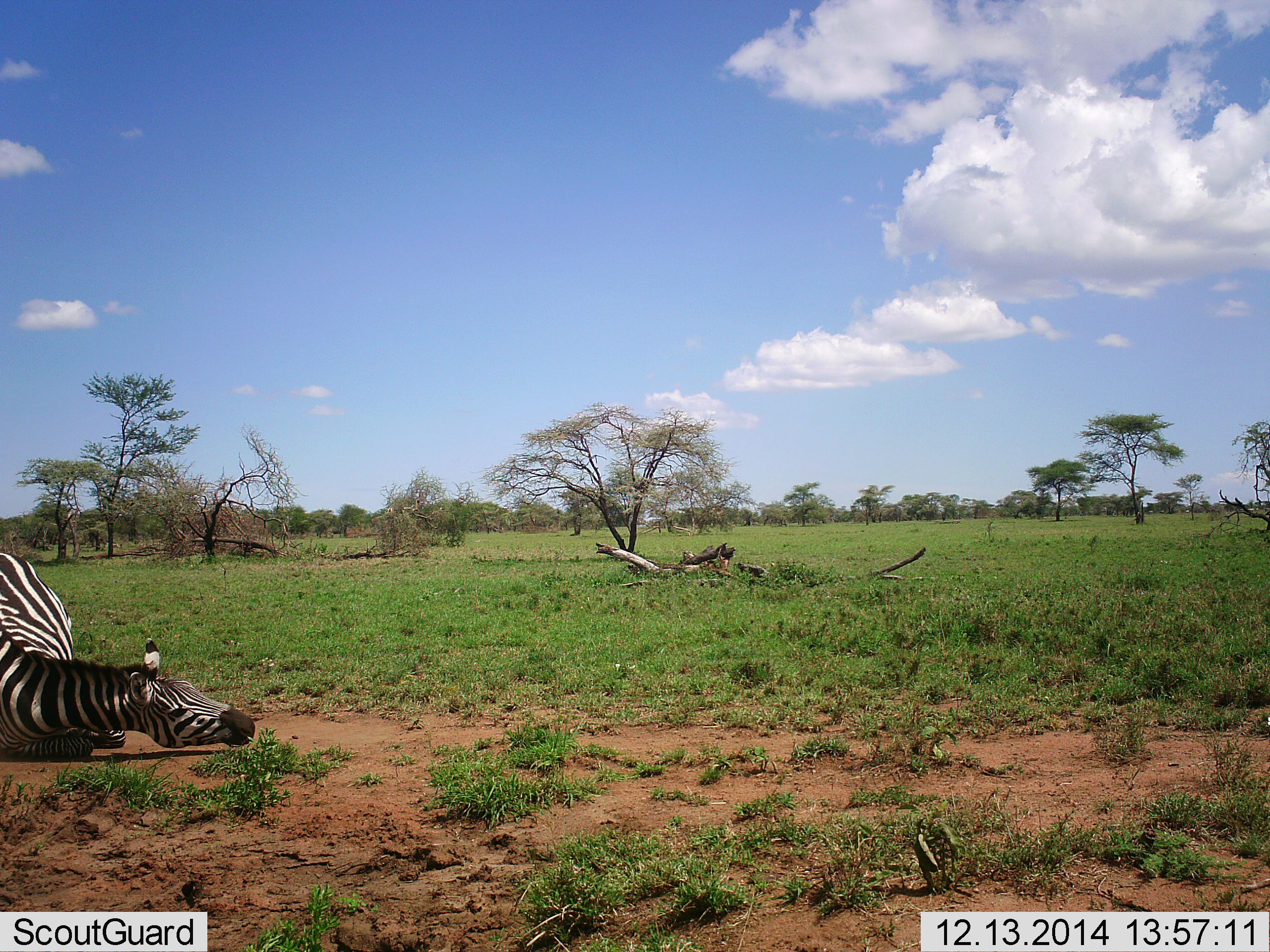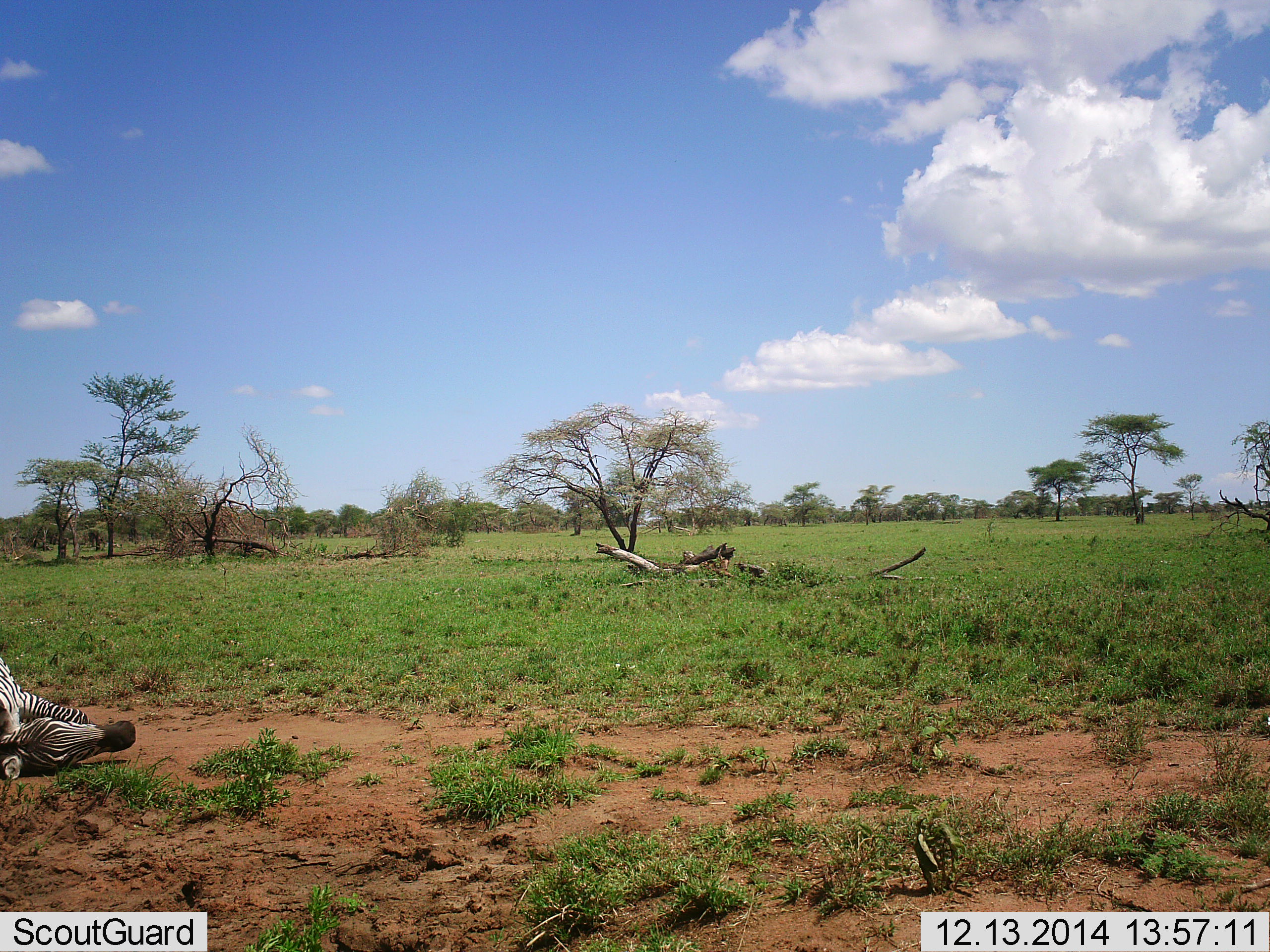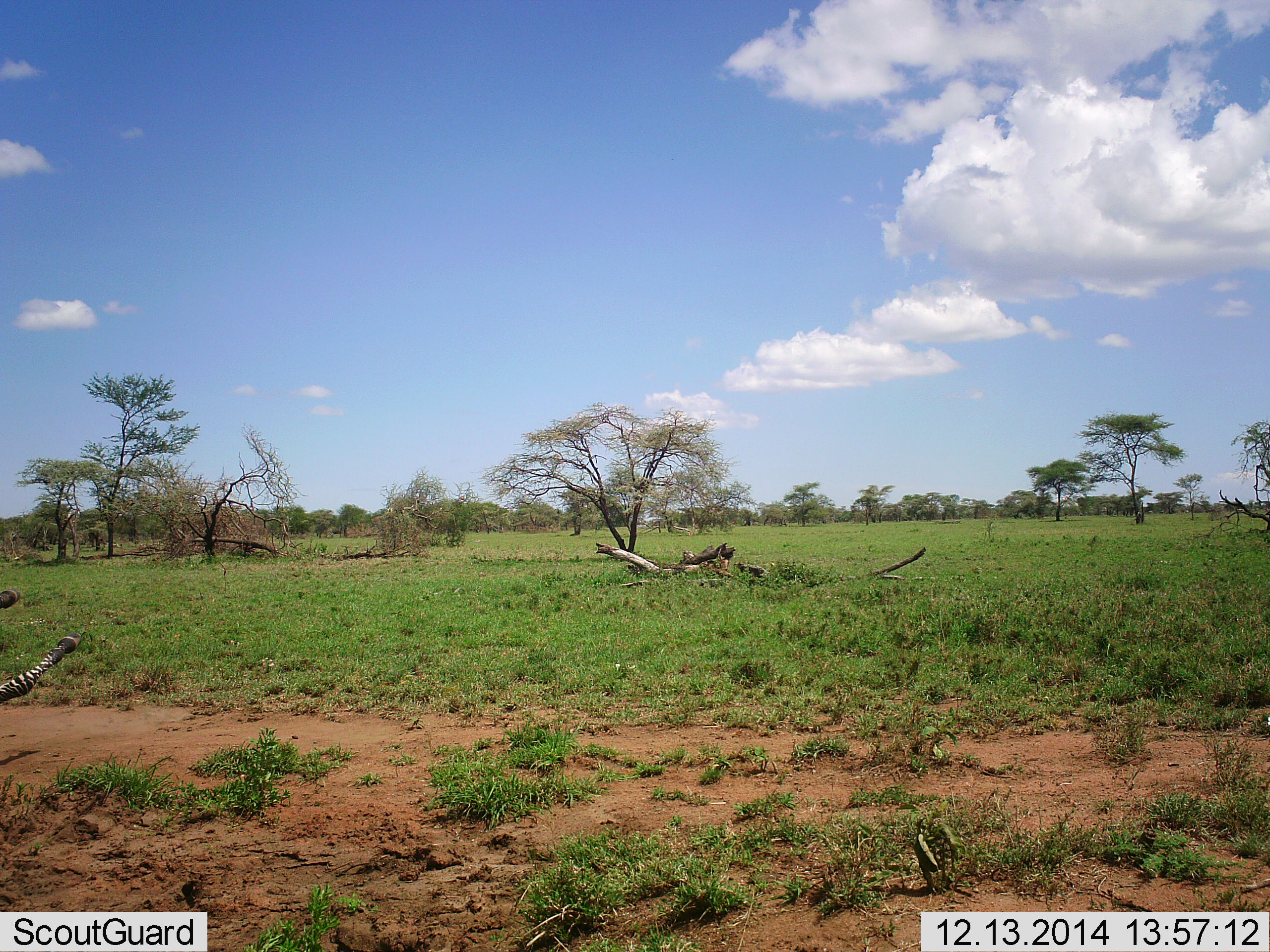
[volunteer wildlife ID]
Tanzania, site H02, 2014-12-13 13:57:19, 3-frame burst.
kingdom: Animalia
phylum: Chordata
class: Mammalia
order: Perissodactyla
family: Equidae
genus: Equus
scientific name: Equus quagga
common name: plains zebra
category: zebra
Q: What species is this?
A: Zebra (plains zebra) (Equus quagga).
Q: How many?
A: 1.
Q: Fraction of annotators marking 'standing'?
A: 0%.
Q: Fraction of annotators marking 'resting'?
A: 22%.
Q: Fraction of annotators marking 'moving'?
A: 78%.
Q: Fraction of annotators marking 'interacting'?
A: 0%.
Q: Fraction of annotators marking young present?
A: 0%.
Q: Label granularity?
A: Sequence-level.